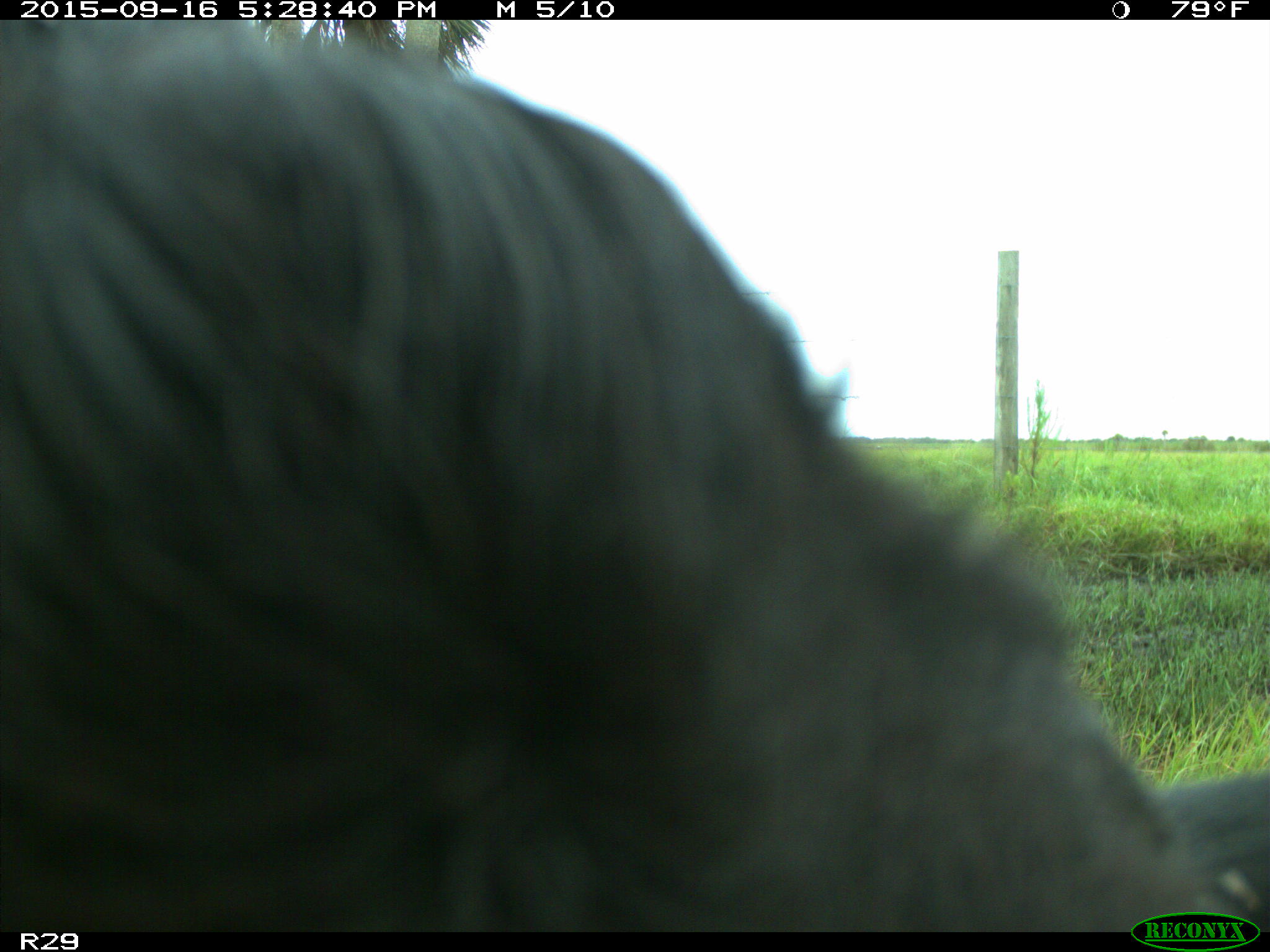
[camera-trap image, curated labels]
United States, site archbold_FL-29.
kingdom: Animalia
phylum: Chordata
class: Mammalia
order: Artiodactyla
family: Bovidae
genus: Bos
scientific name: Bos taurus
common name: domestic cow